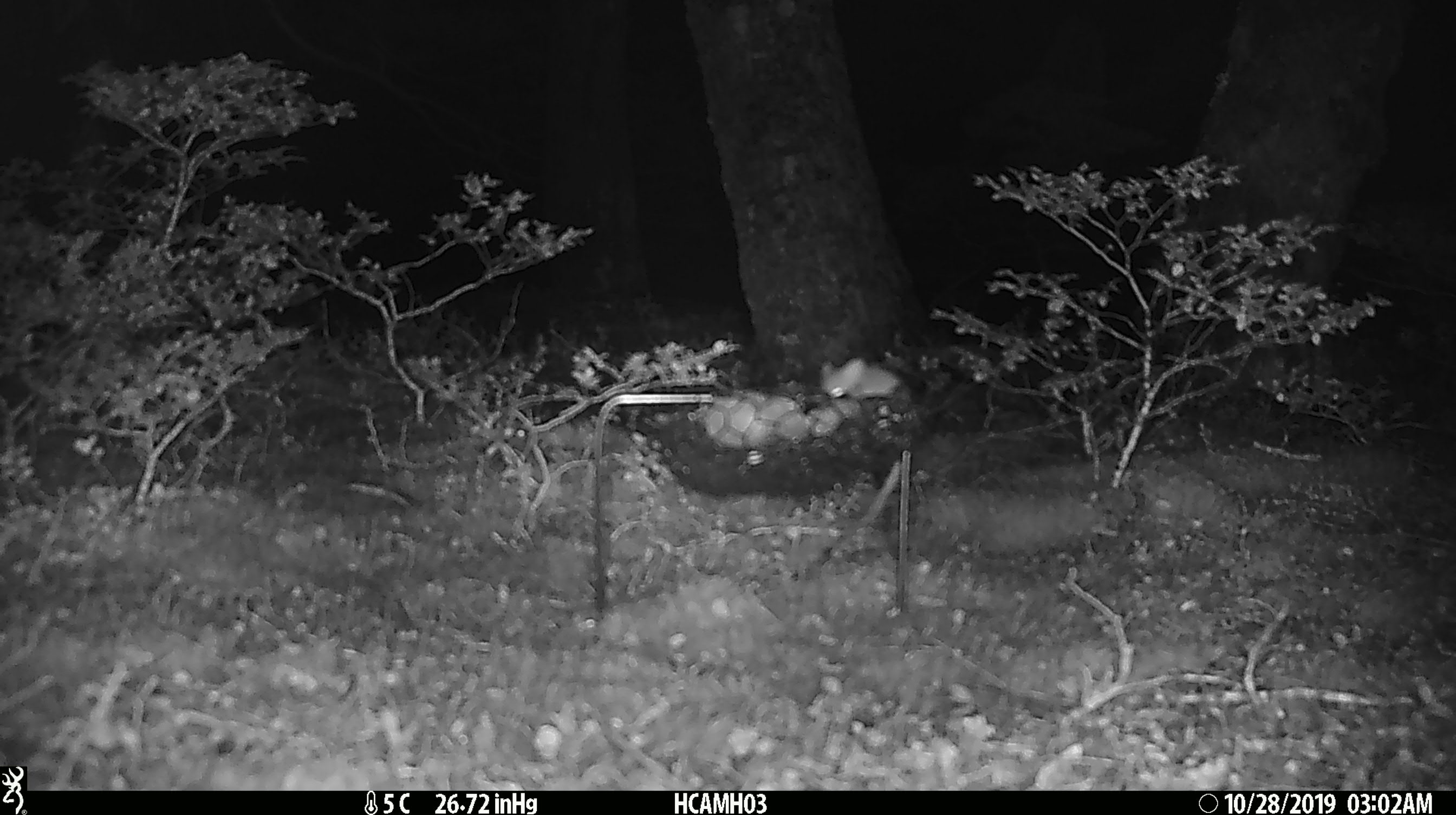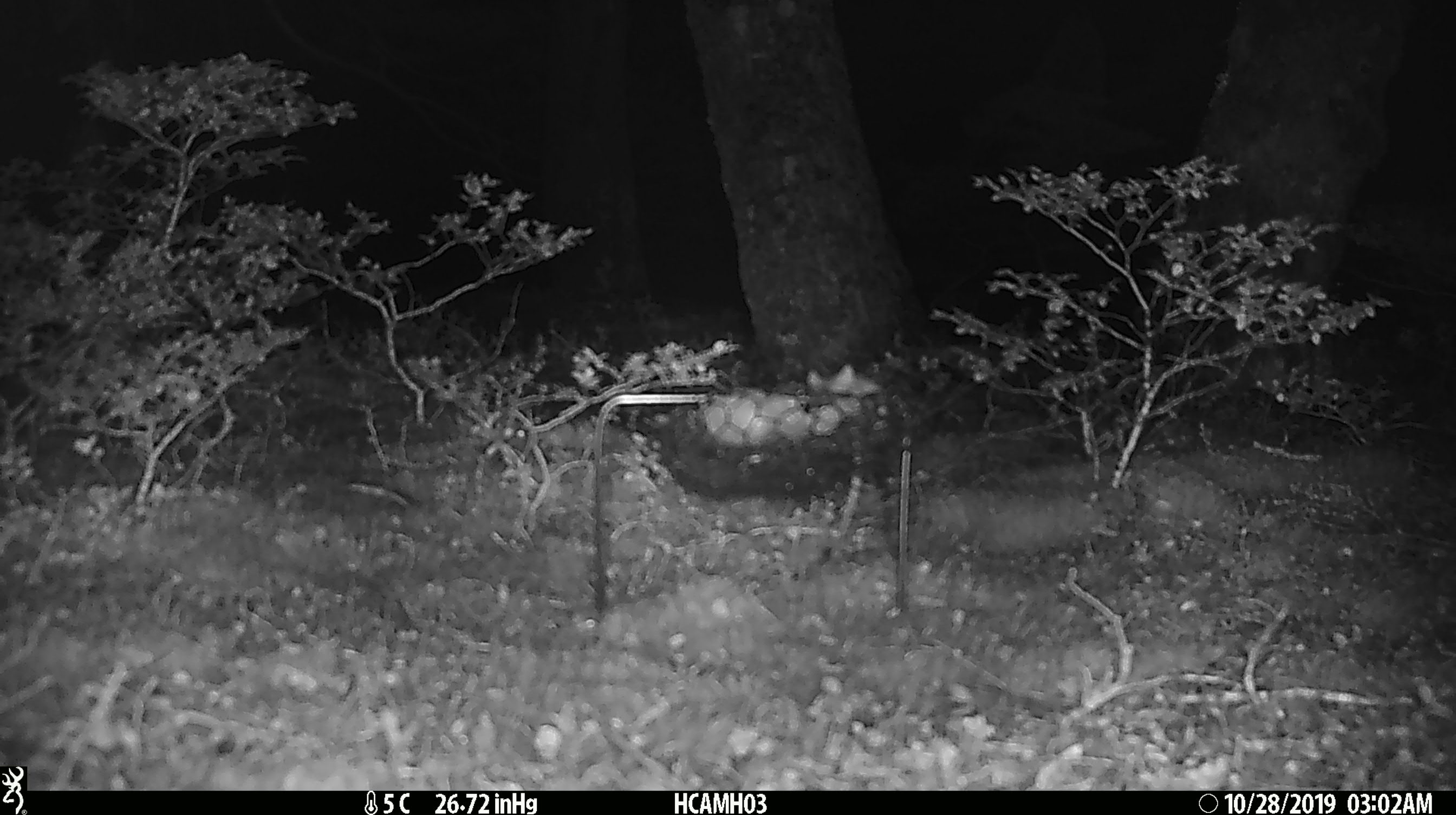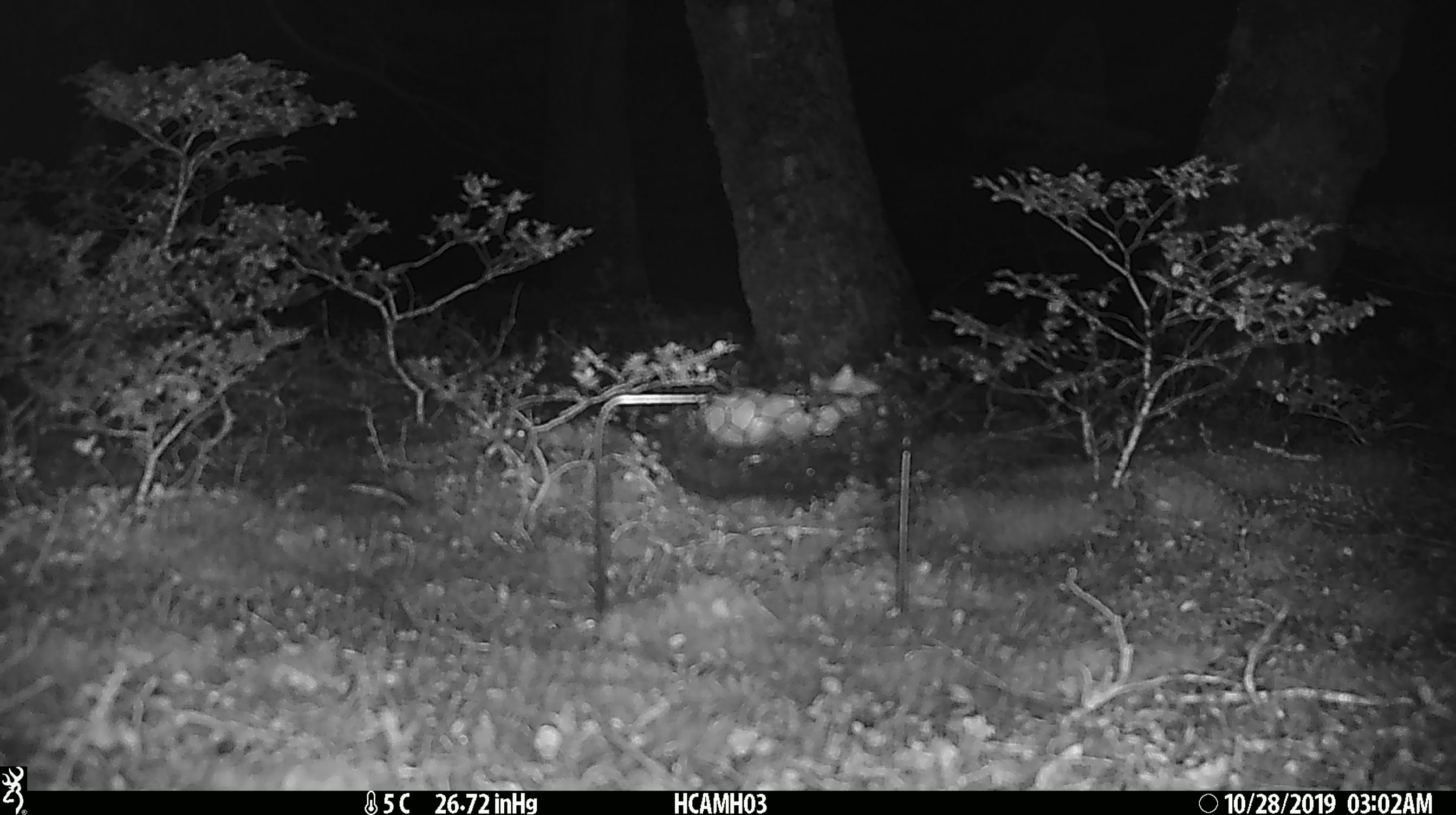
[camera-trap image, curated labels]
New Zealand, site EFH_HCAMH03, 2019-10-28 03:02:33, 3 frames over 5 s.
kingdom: Animalia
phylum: Chordata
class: Mammalia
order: Rodentia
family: Muridae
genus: Mus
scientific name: Mus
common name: mouse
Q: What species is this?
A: Mouse (Mus).